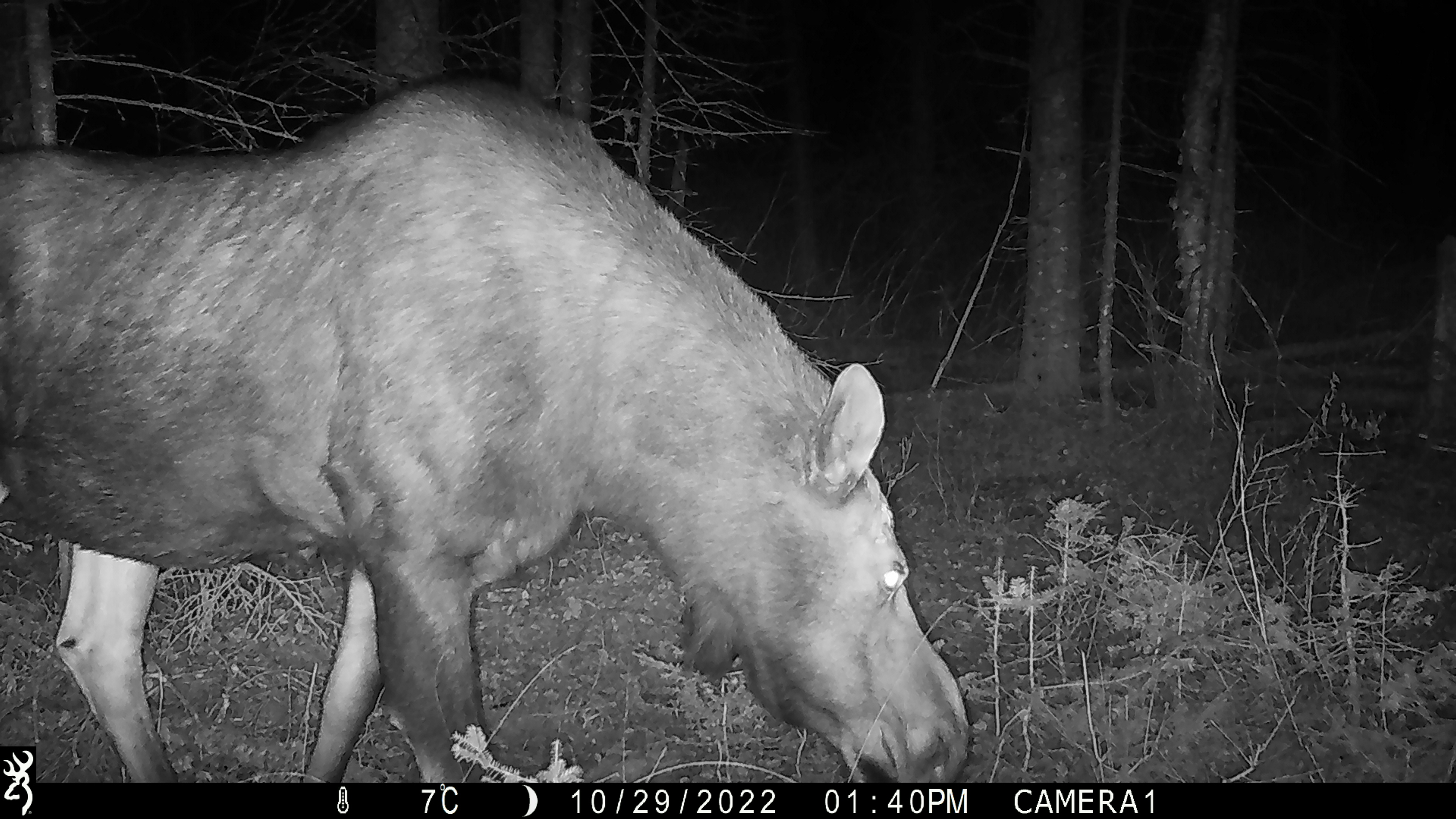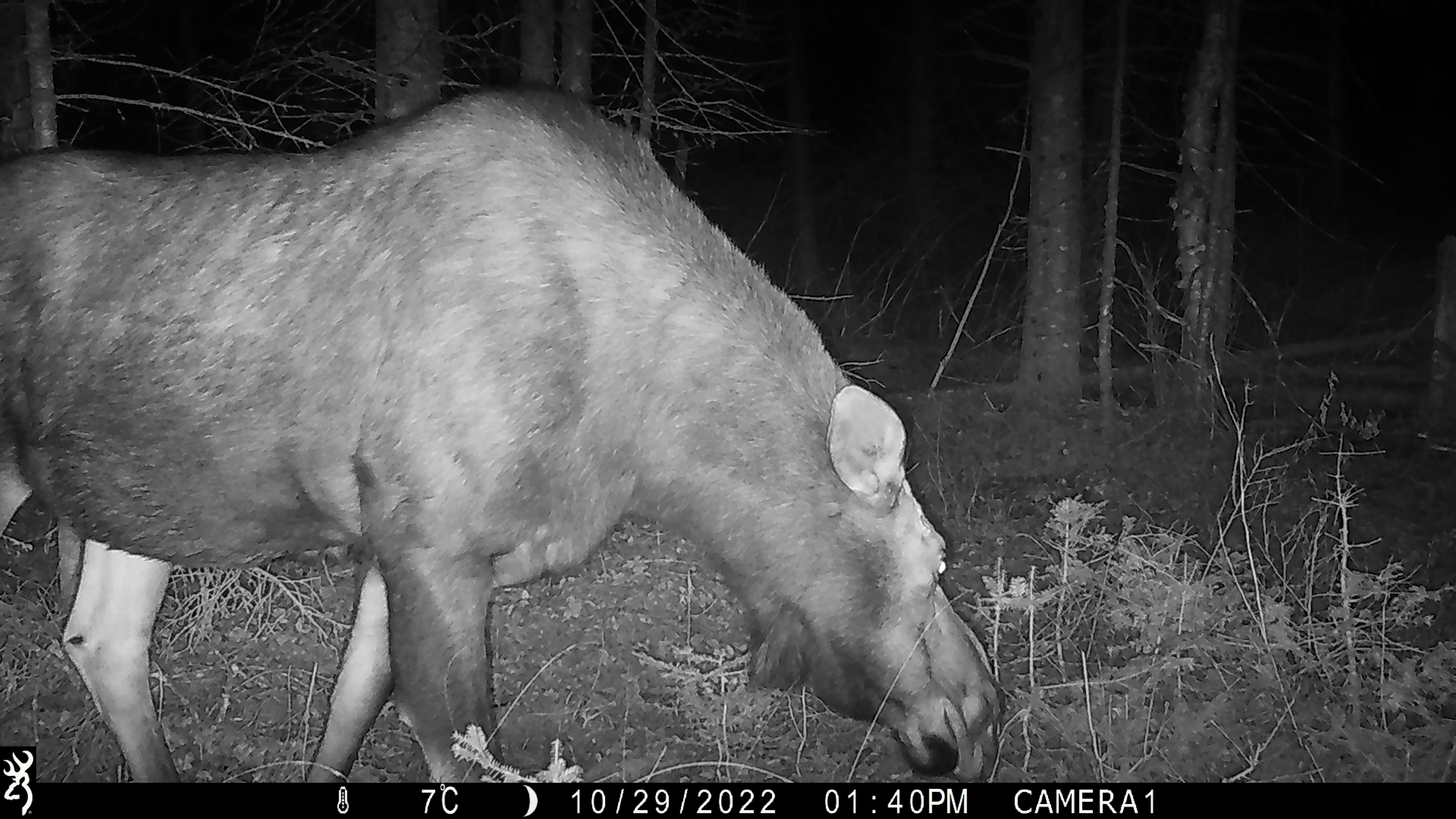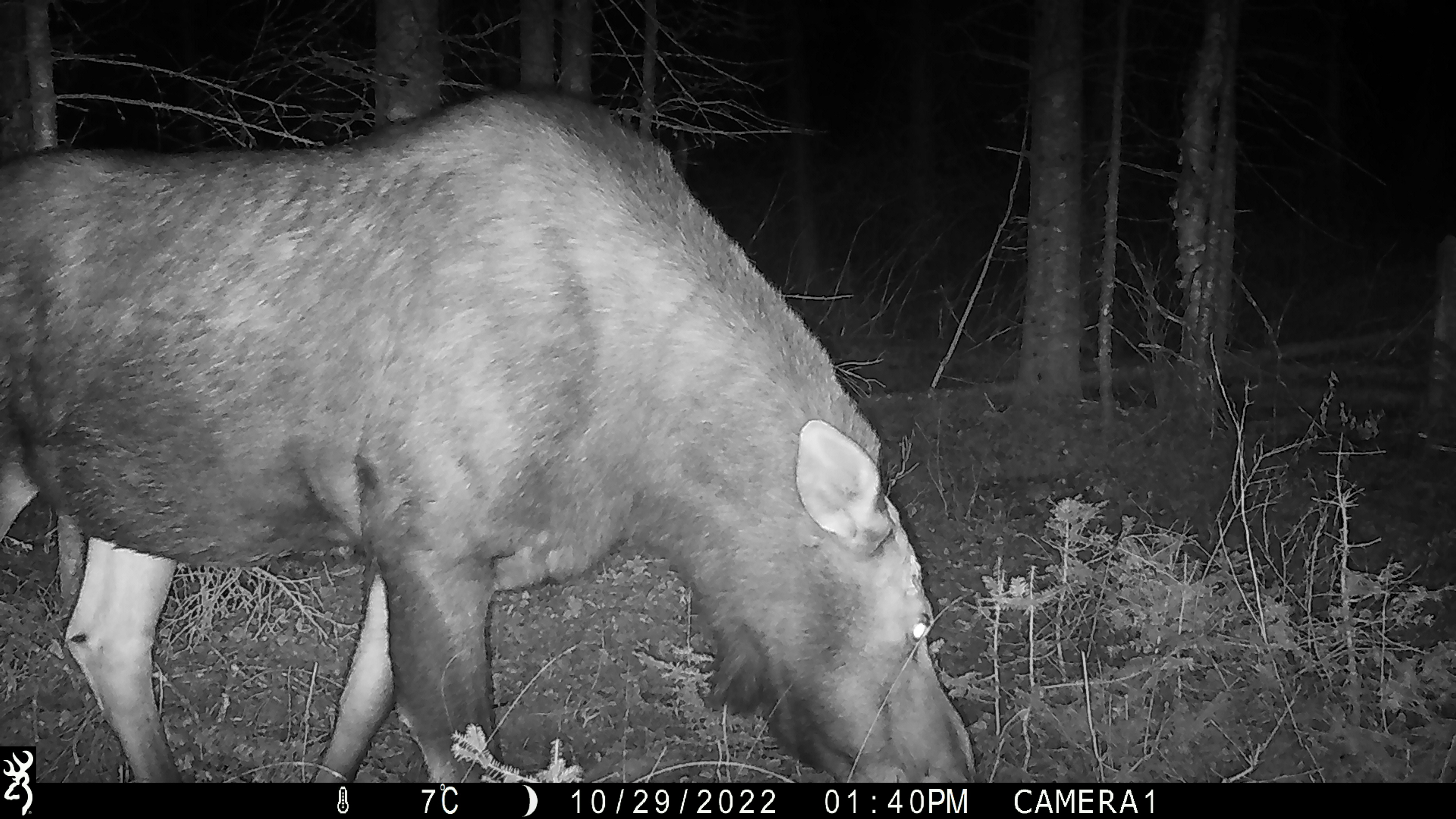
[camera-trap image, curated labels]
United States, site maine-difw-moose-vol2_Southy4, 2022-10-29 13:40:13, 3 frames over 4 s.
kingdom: Animalia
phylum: Chordata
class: Mammalia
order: Artiodactyla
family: Cervidae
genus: Alces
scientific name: Alces alces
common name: moose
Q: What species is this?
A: Moose (Alces alces).